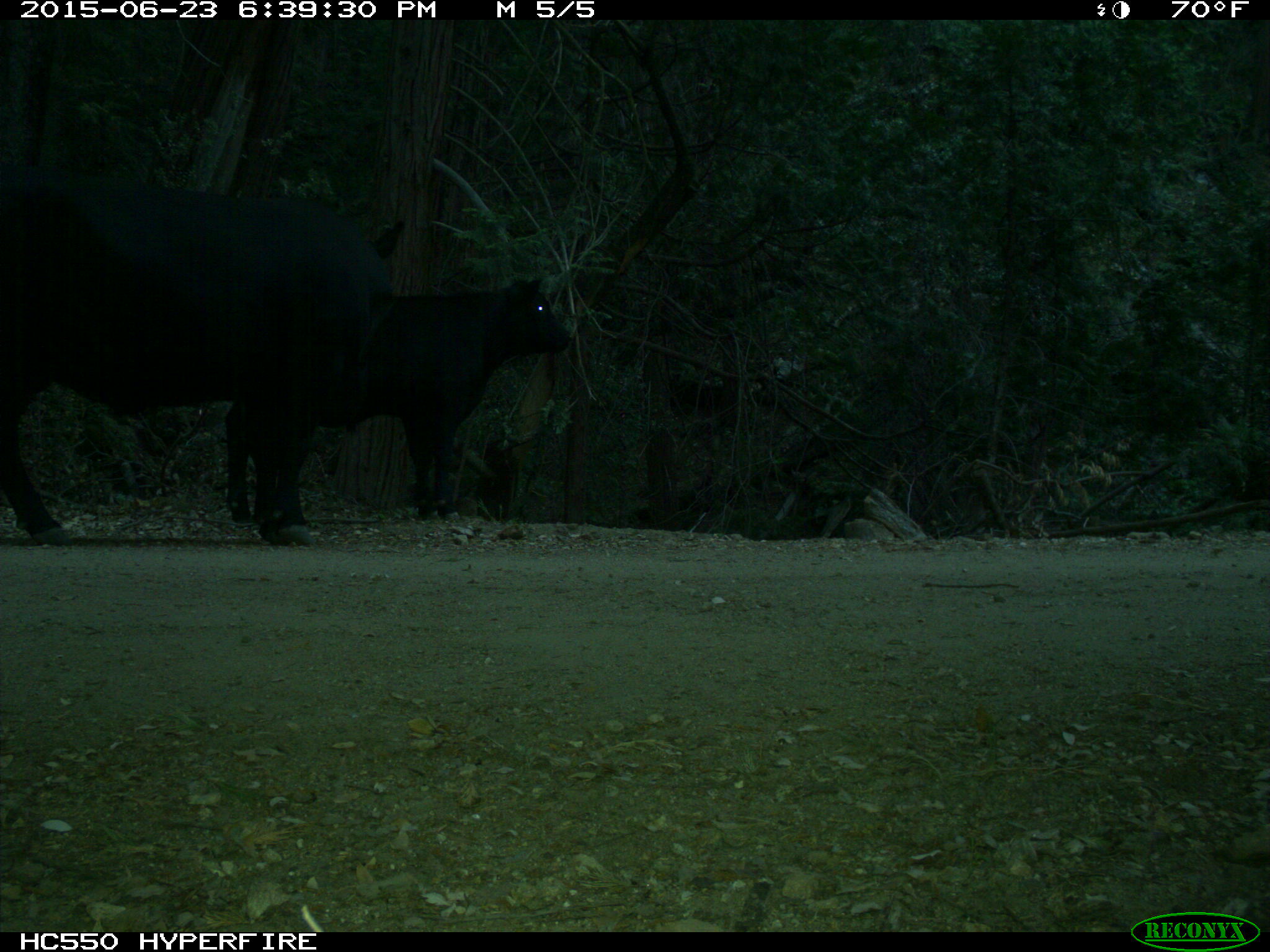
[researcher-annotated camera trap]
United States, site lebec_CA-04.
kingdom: Animalia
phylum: Chordata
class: Mammalia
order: Artiodactyla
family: Bovidae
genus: Bos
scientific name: Bos taurus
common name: domestic cow